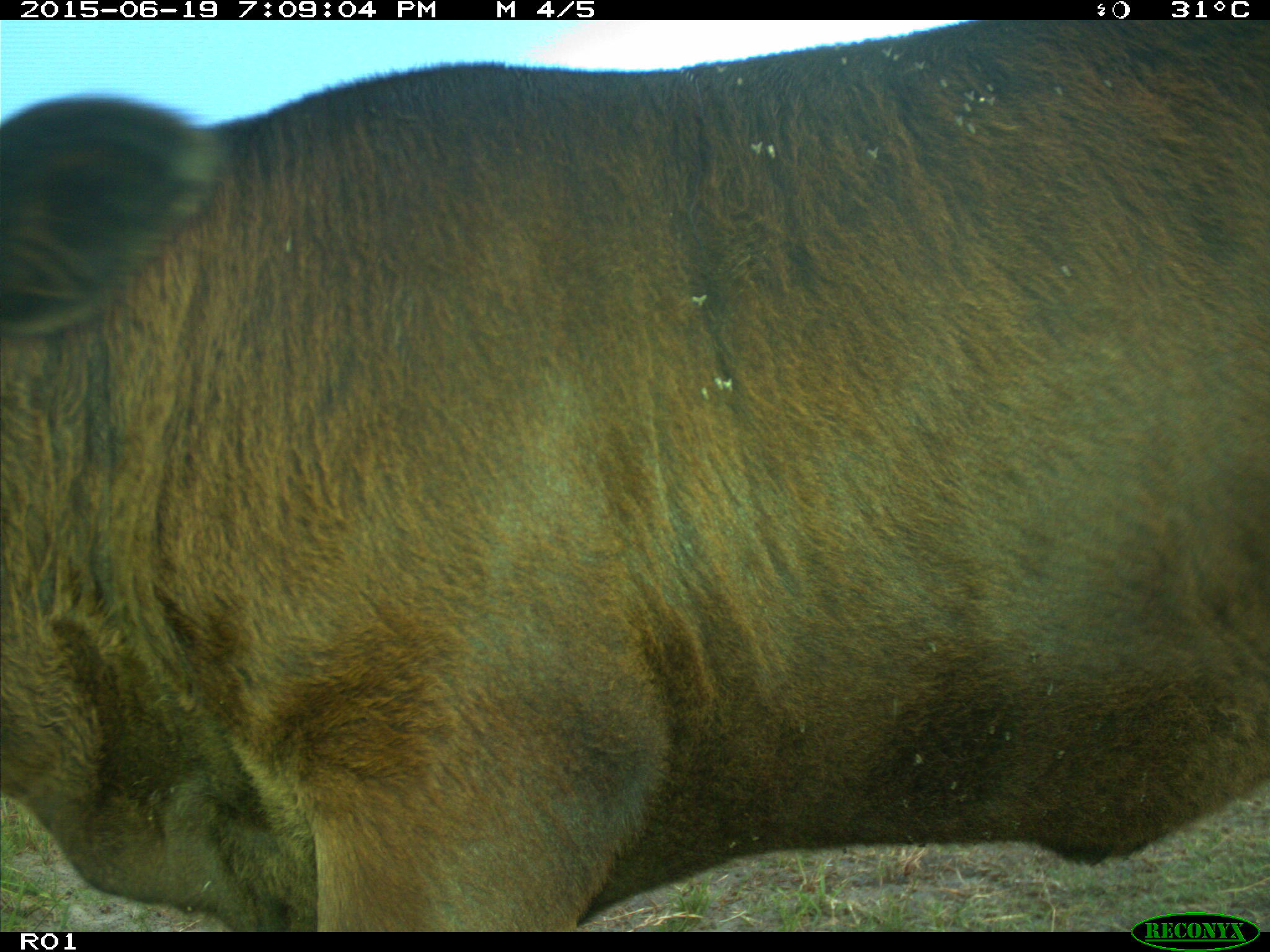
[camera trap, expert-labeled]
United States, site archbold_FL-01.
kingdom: Animalia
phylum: Chordata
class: Mammalia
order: Artiodactyla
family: Bovidae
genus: Bos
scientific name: Bos taurus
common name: domestic cow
Bos taurus (domestic cow).